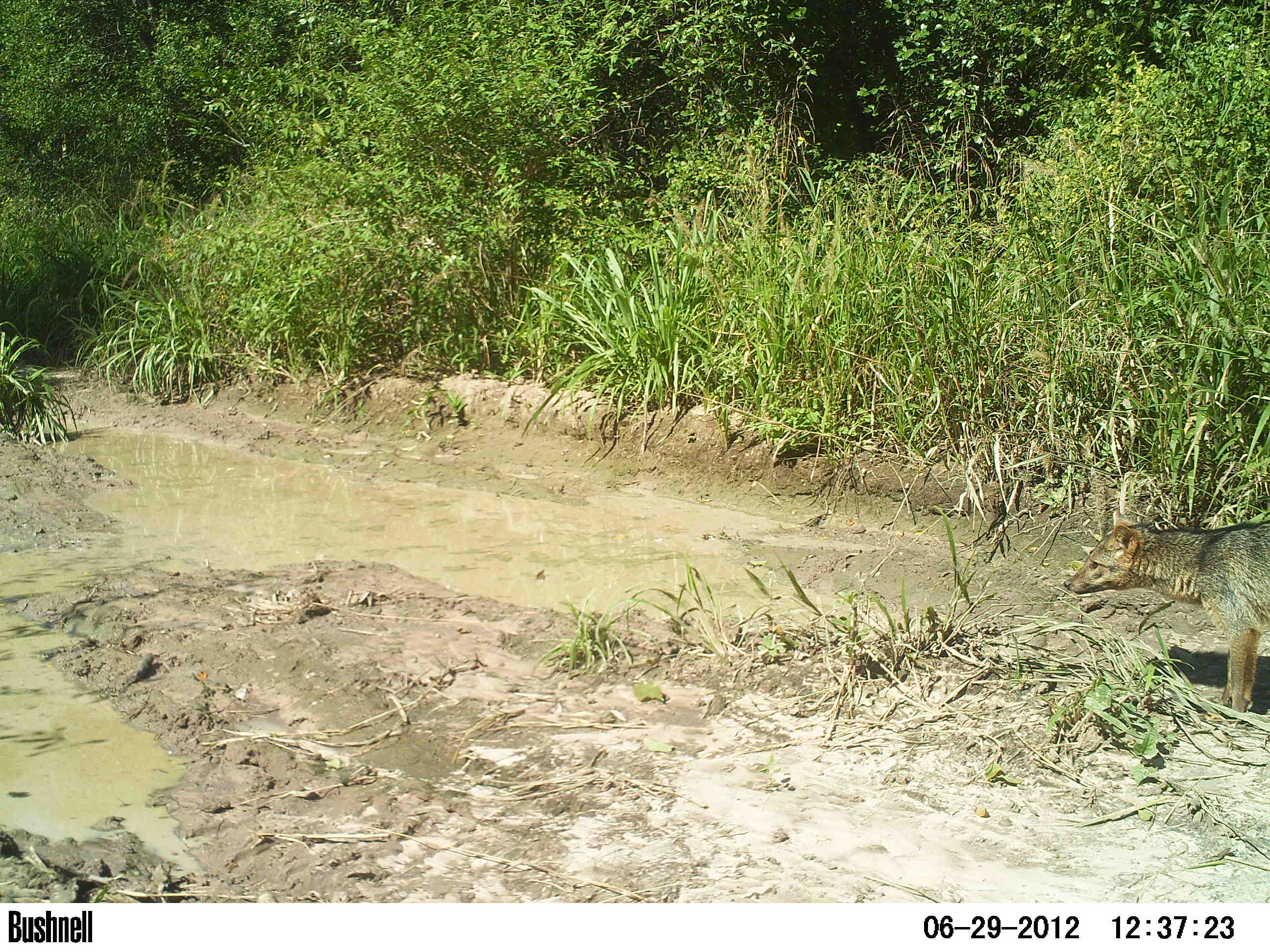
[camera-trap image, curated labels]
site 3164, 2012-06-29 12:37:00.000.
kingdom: Animalia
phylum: Chordata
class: Mammalia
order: Carnivora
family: Canidae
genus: Cerdocyon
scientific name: Cerdocyon thous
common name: crab-eating fox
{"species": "Cerdocyon thous (crab-eating fox)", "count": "1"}